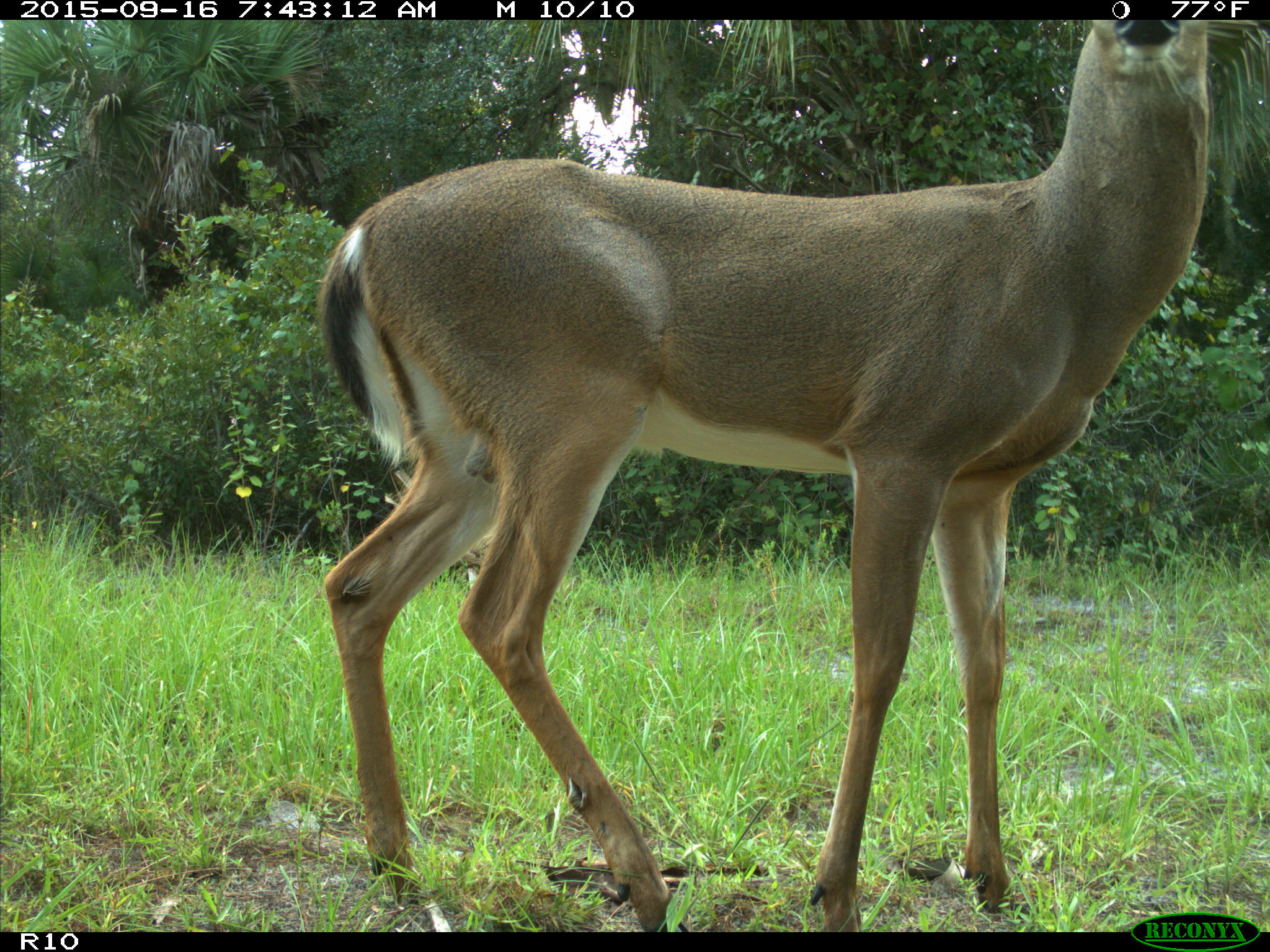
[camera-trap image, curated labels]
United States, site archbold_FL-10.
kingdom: Animalia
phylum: Chordata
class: Mammalia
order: Artiodactyla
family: Cervidae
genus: Odocoileus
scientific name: Odocoileus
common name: deer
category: unidentified deer